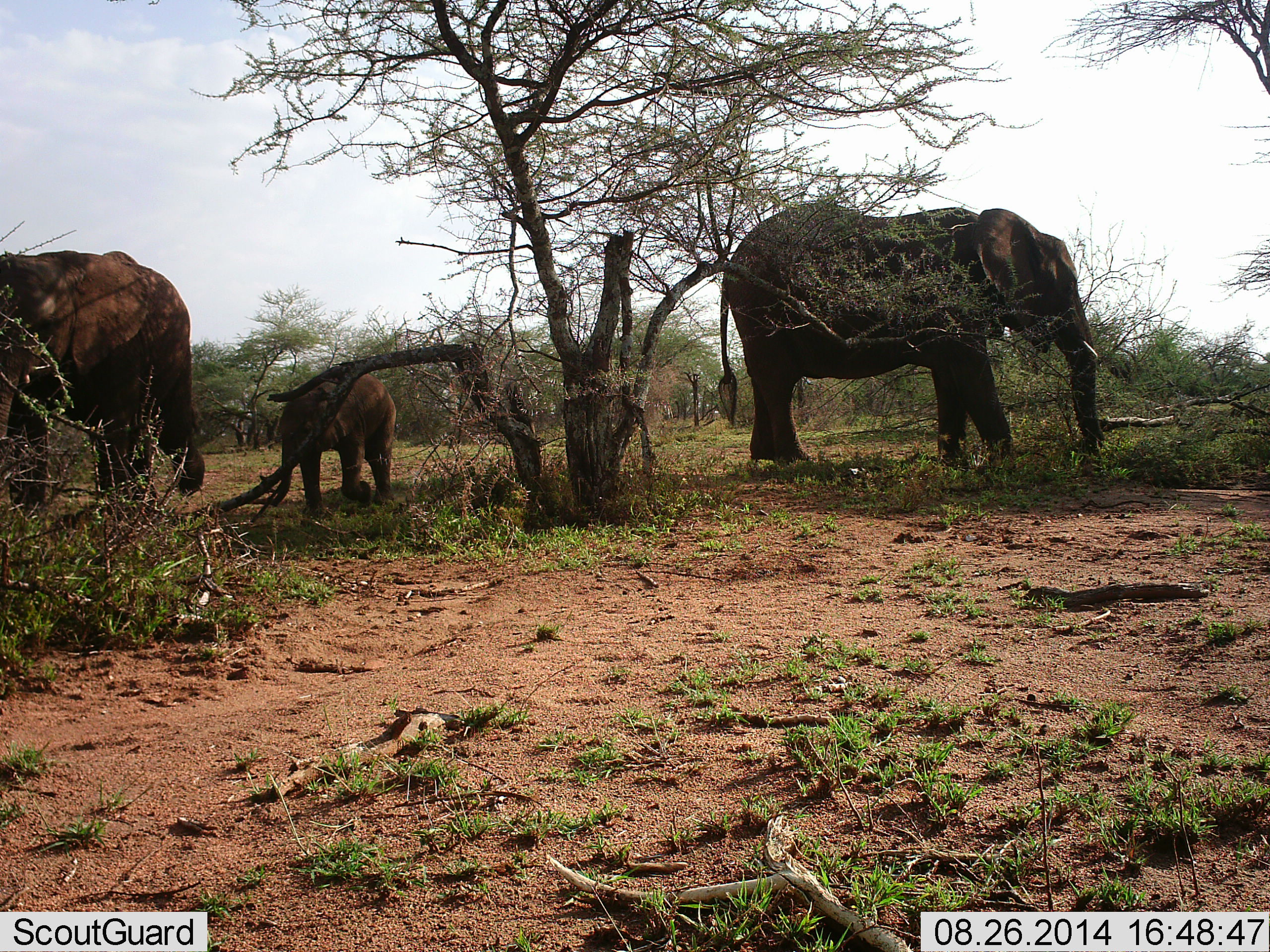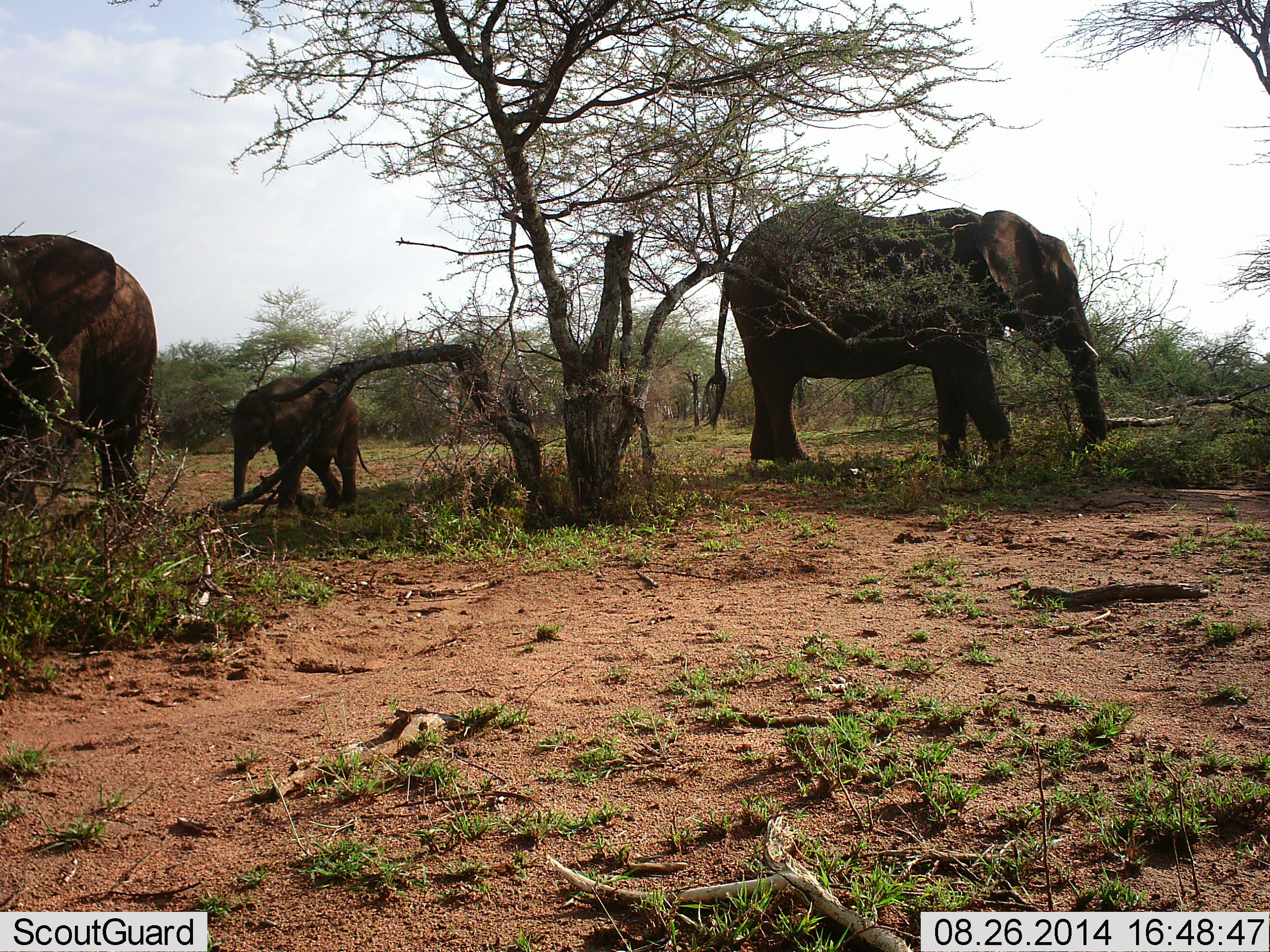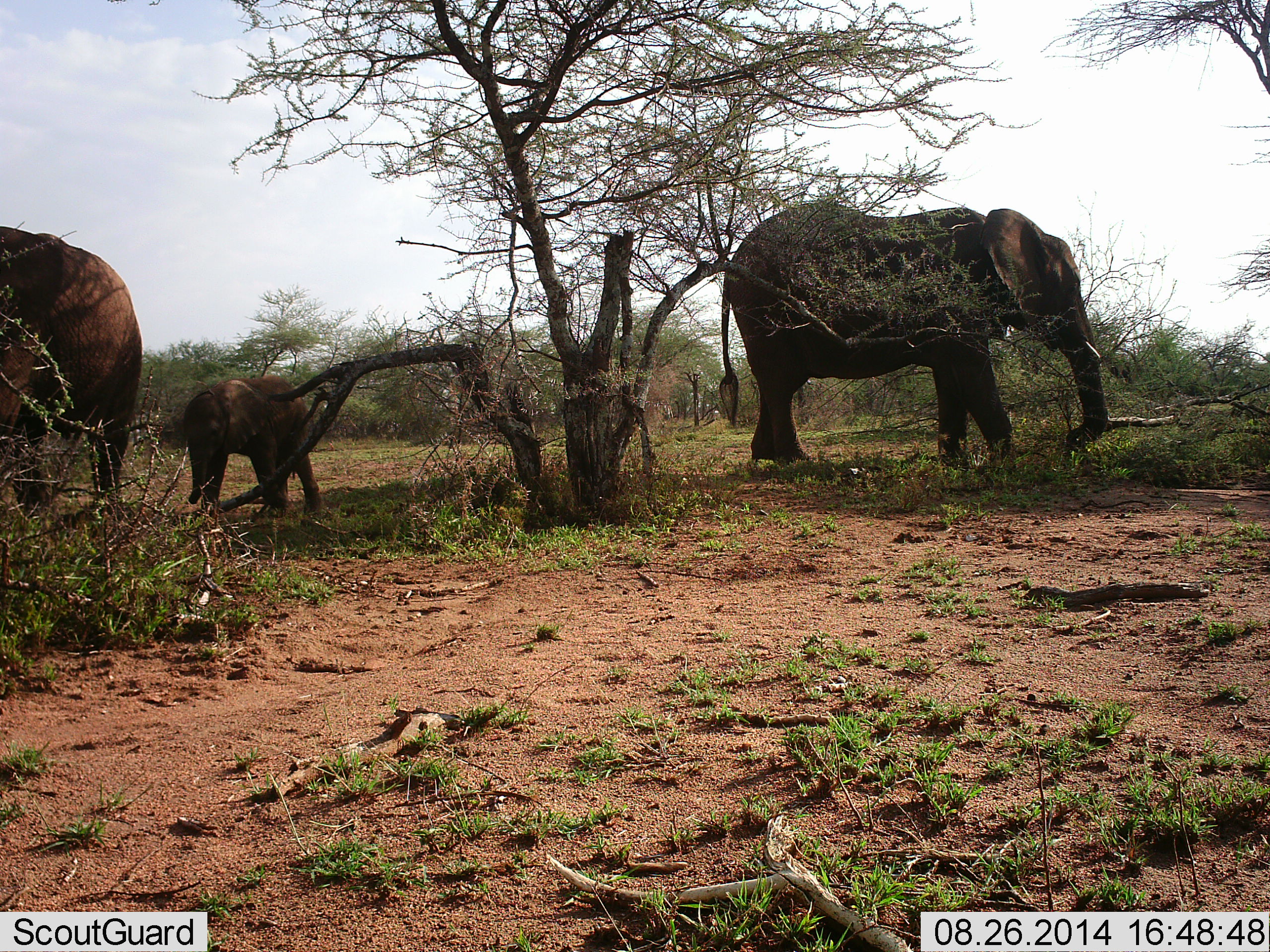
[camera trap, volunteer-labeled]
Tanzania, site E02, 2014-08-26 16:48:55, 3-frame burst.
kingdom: Animalia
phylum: Chordata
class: Mammalia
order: Proboscidea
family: Elephantidae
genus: Loxodonta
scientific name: Loxodonta africana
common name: african bush elephant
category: elephant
Elephant (african bush elephant) (Loxodonta africana), count 3. Behavior (volunteer vote fractions): standing 60%, resting 0%, moving 50%, interacting 10%. Young present (vote fraction): 60%. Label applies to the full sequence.